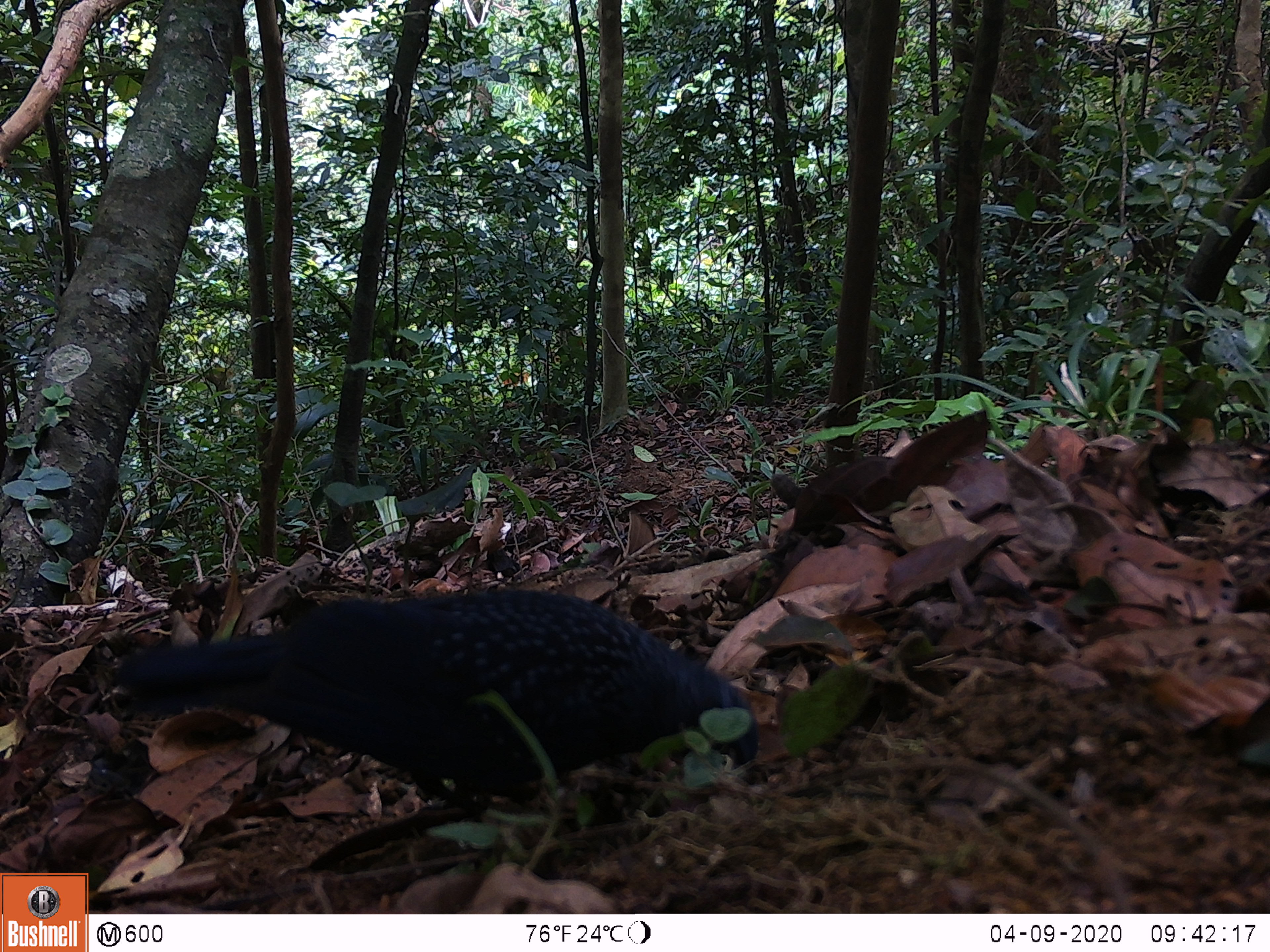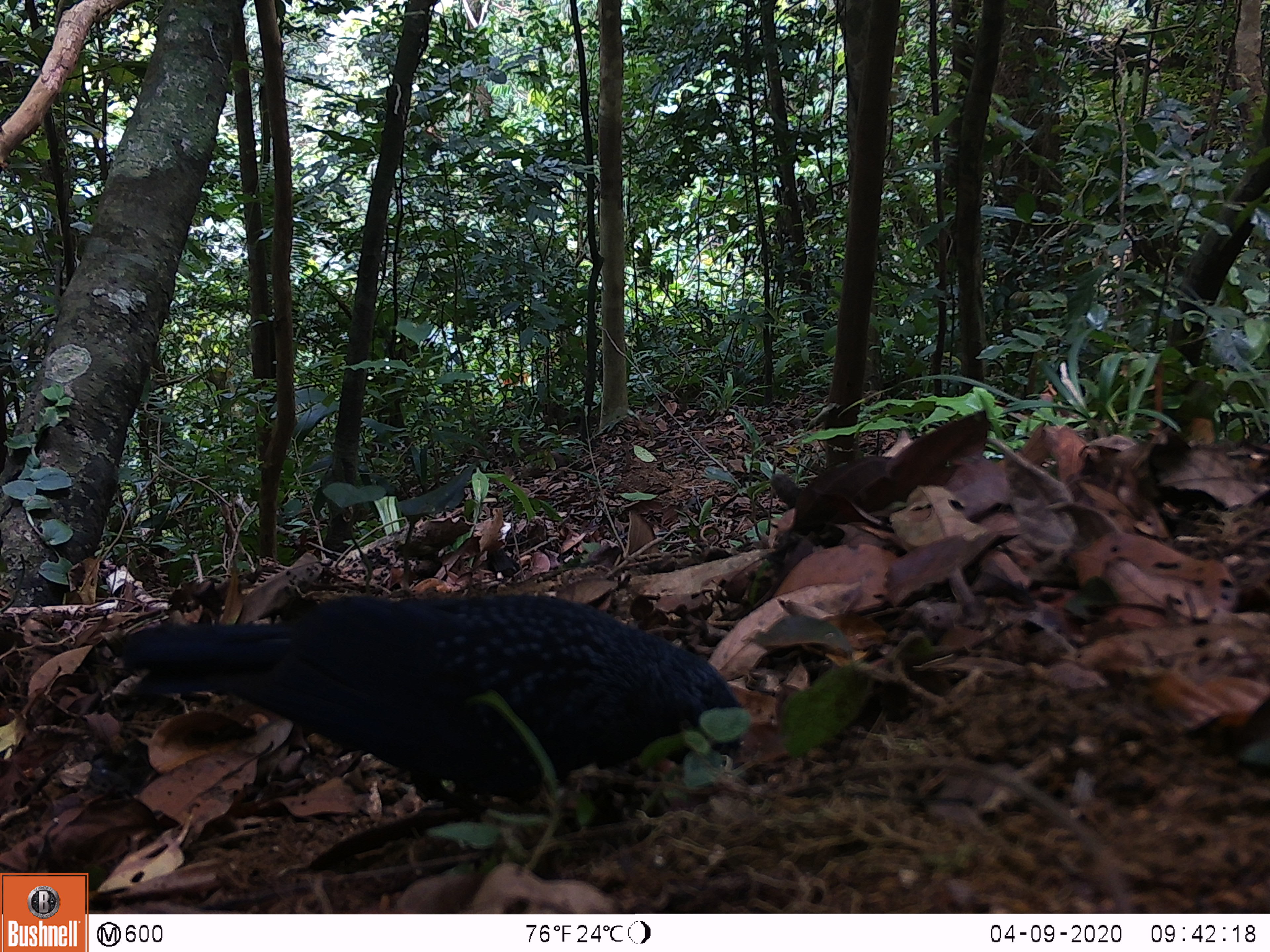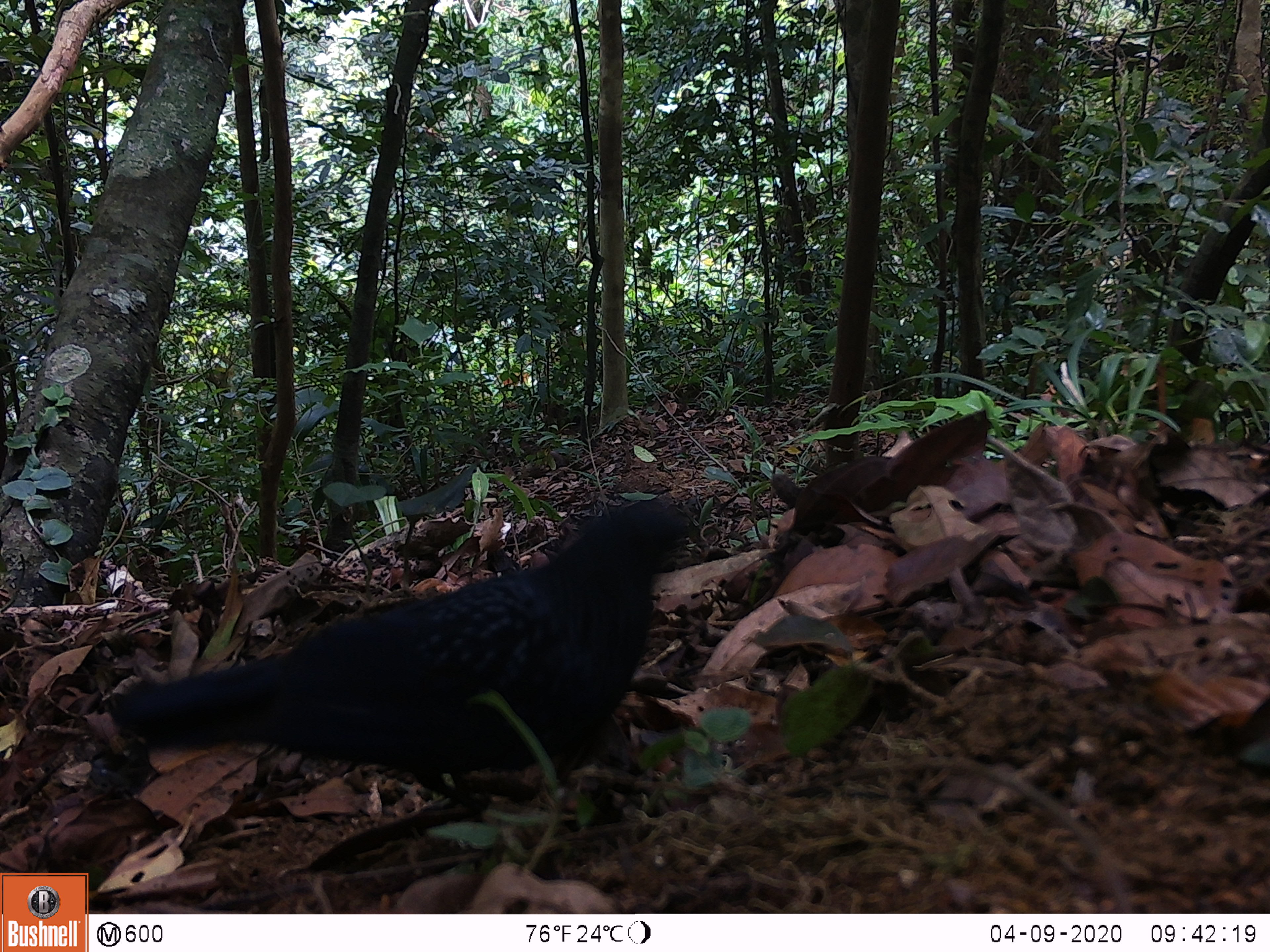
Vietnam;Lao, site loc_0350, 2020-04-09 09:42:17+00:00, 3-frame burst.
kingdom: Animalia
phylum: Chordata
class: Aves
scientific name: Aves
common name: bird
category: unidentified bird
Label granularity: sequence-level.